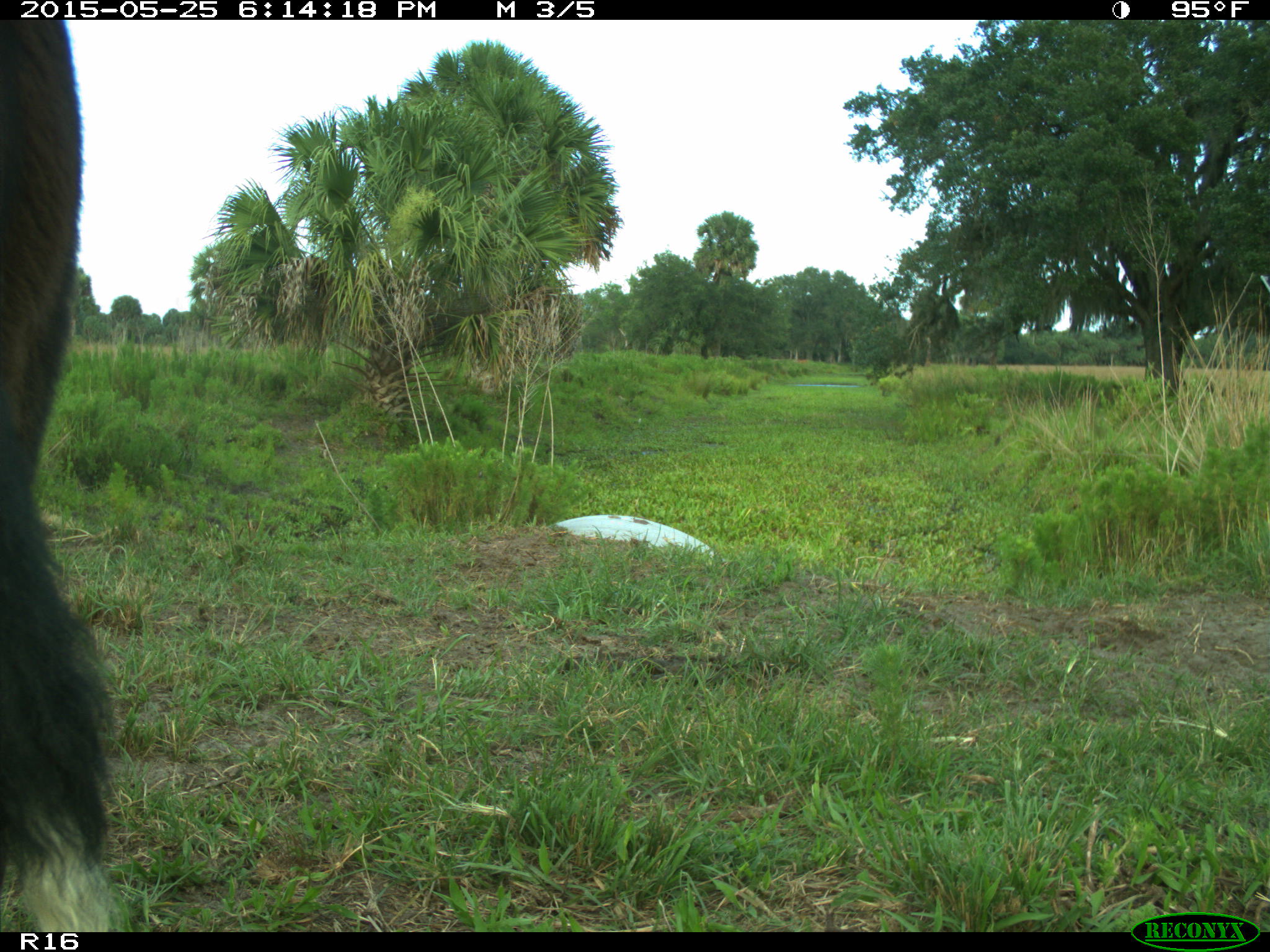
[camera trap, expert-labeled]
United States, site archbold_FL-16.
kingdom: Animalia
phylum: Chordata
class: Mammalia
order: Artiodactyla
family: Bovidae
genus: Bos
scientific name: Bos taurus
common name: domestic cow